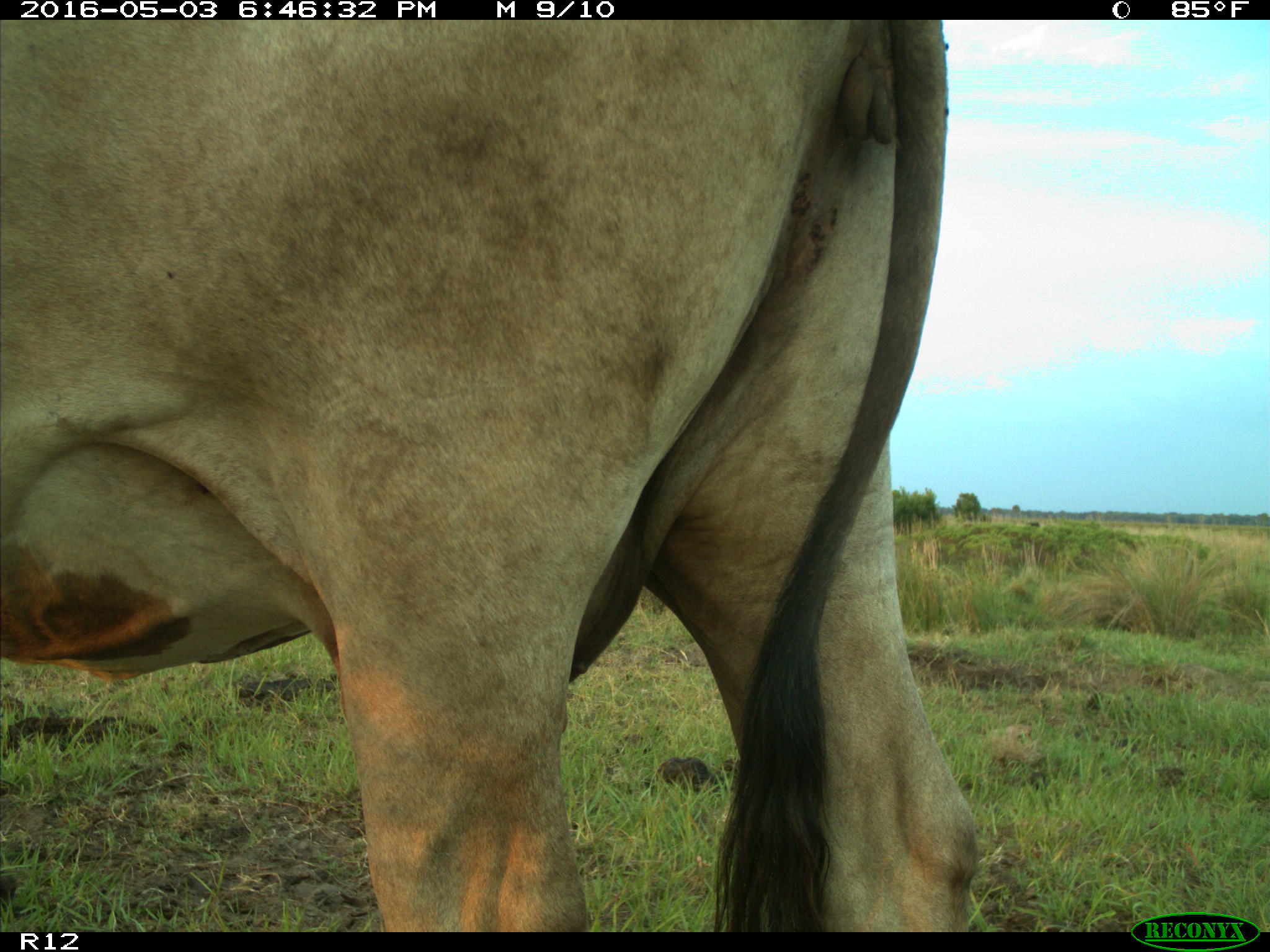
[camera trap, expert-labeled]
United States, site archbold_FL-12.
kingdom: Animalia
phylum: Chordata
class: Mammalia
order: Artiodactyla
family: Bovidae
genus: Bos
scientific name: Bos taurus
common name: domestic cow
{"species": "Bos taurus (domestic cow)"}